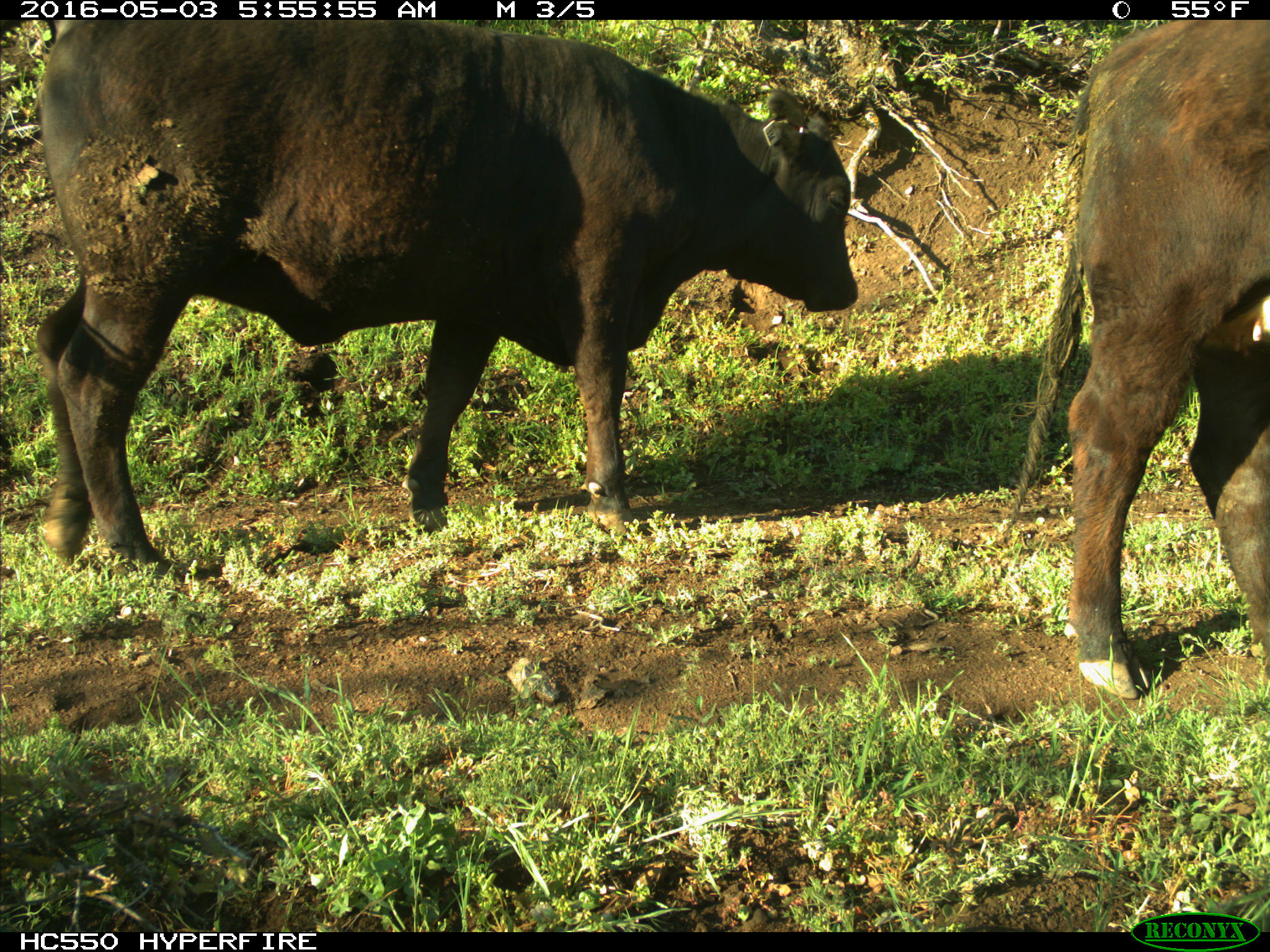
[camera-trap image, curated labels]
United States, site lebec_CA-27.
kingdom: Animalia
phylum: Chordata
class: Mammalia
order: Artiodactyla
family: Bovidae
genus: Bos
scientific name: Bos taurus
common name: domestic cow